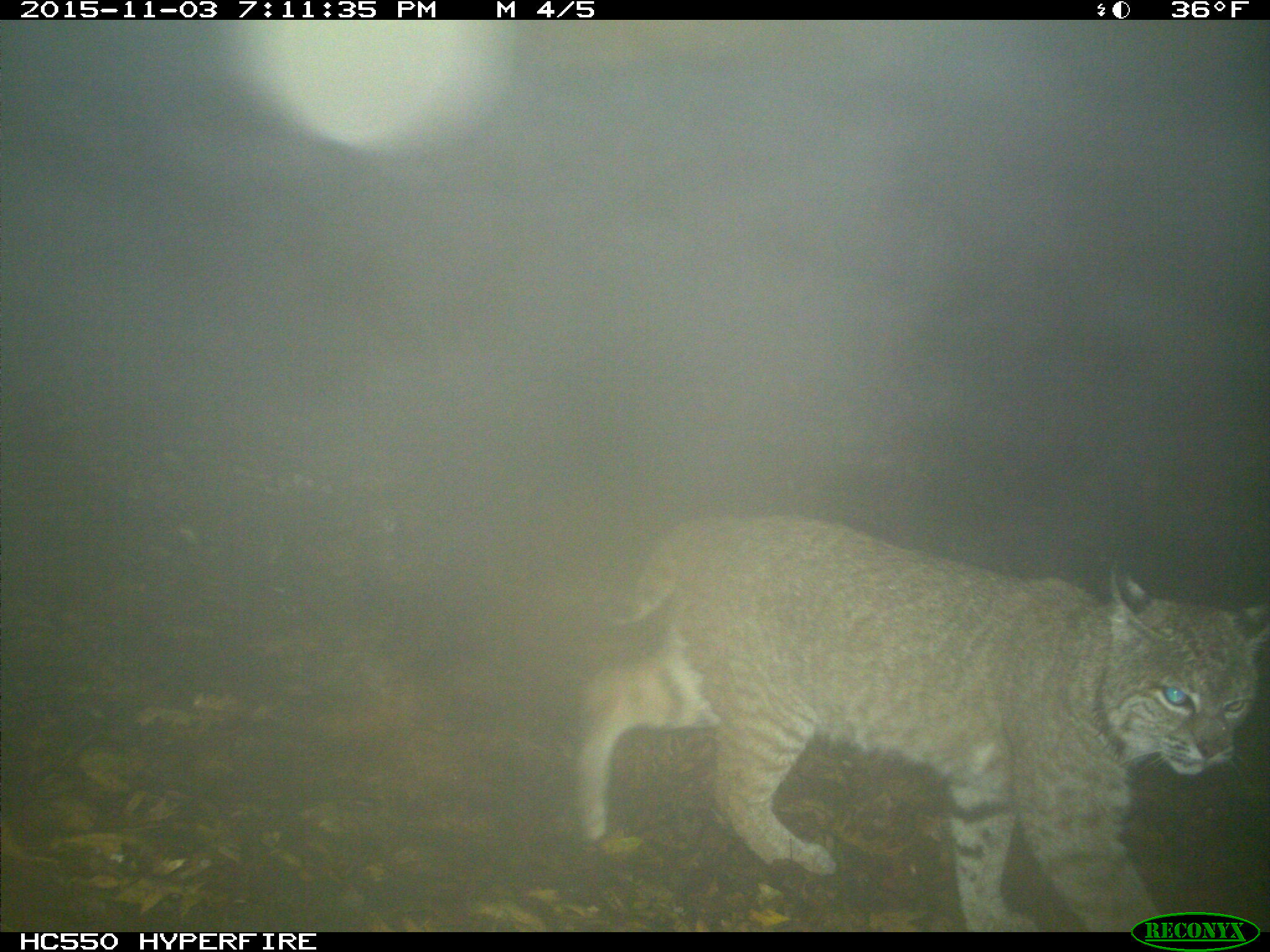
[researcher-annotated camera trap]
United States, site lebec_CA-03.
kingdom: Animalia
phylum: Chordata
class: Mammalia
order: Carnivora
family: Felidae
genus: Lynx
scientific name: Lynx rufus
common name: bobcat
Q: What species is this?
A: Lynx rufus (bobcat).